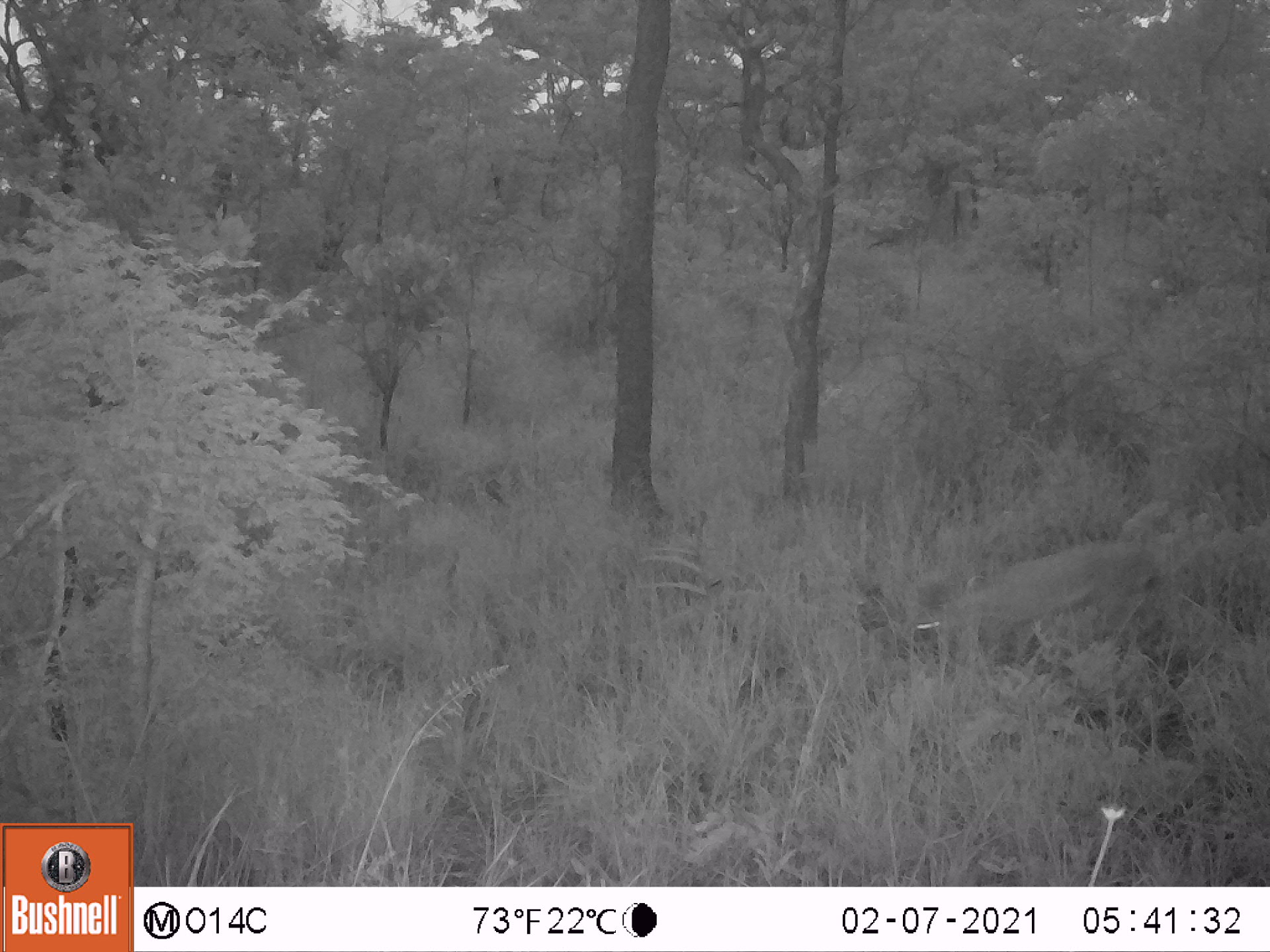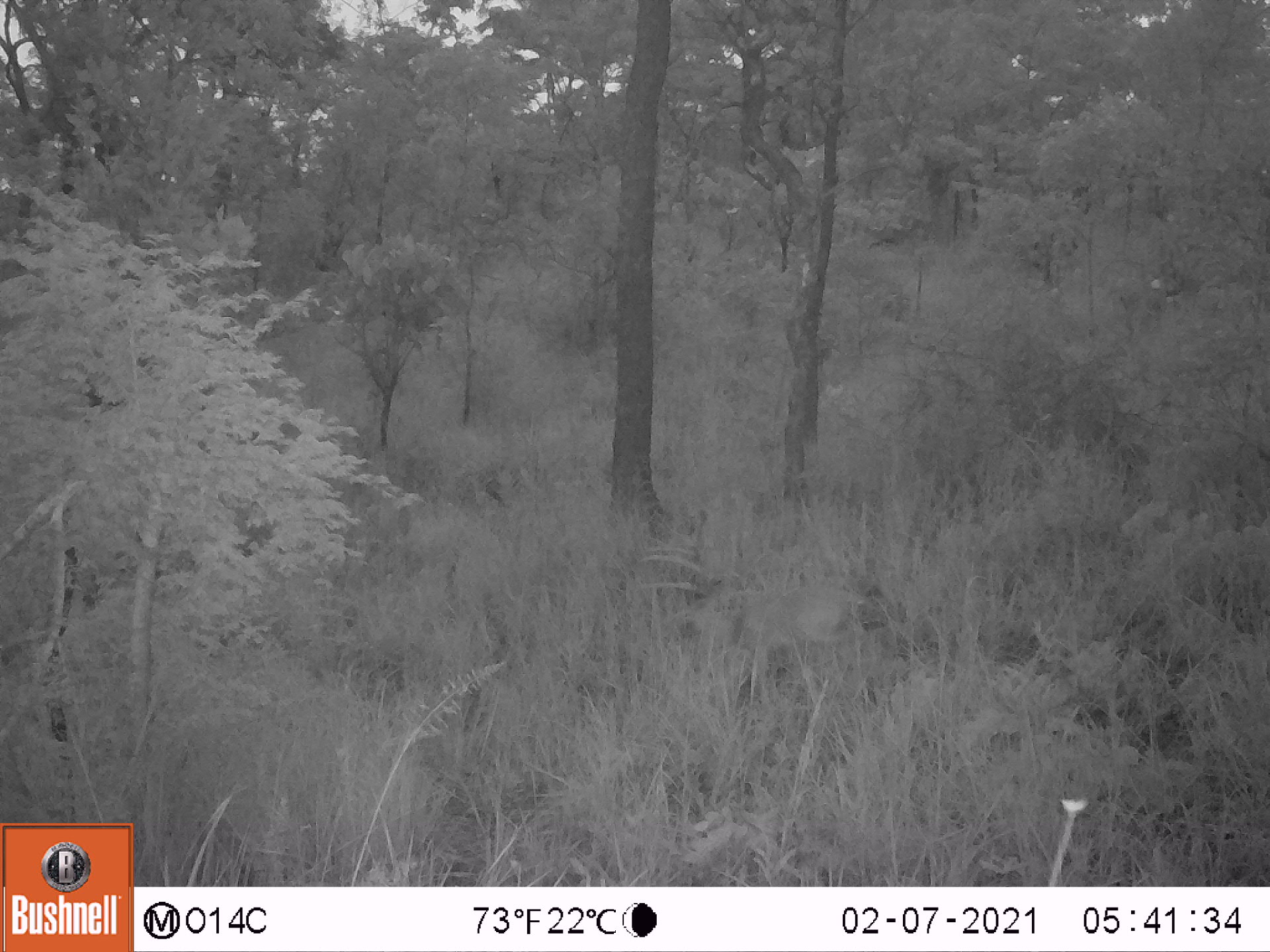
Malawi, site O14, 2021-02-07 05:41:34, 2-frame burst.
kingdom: Animalia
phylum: Chordata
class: Mammalia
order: Artiodactyla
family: Bovidae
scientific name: Antilopinae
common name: small antelope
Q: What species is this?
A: Small antelope (Antilopinae).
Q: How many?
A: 1.